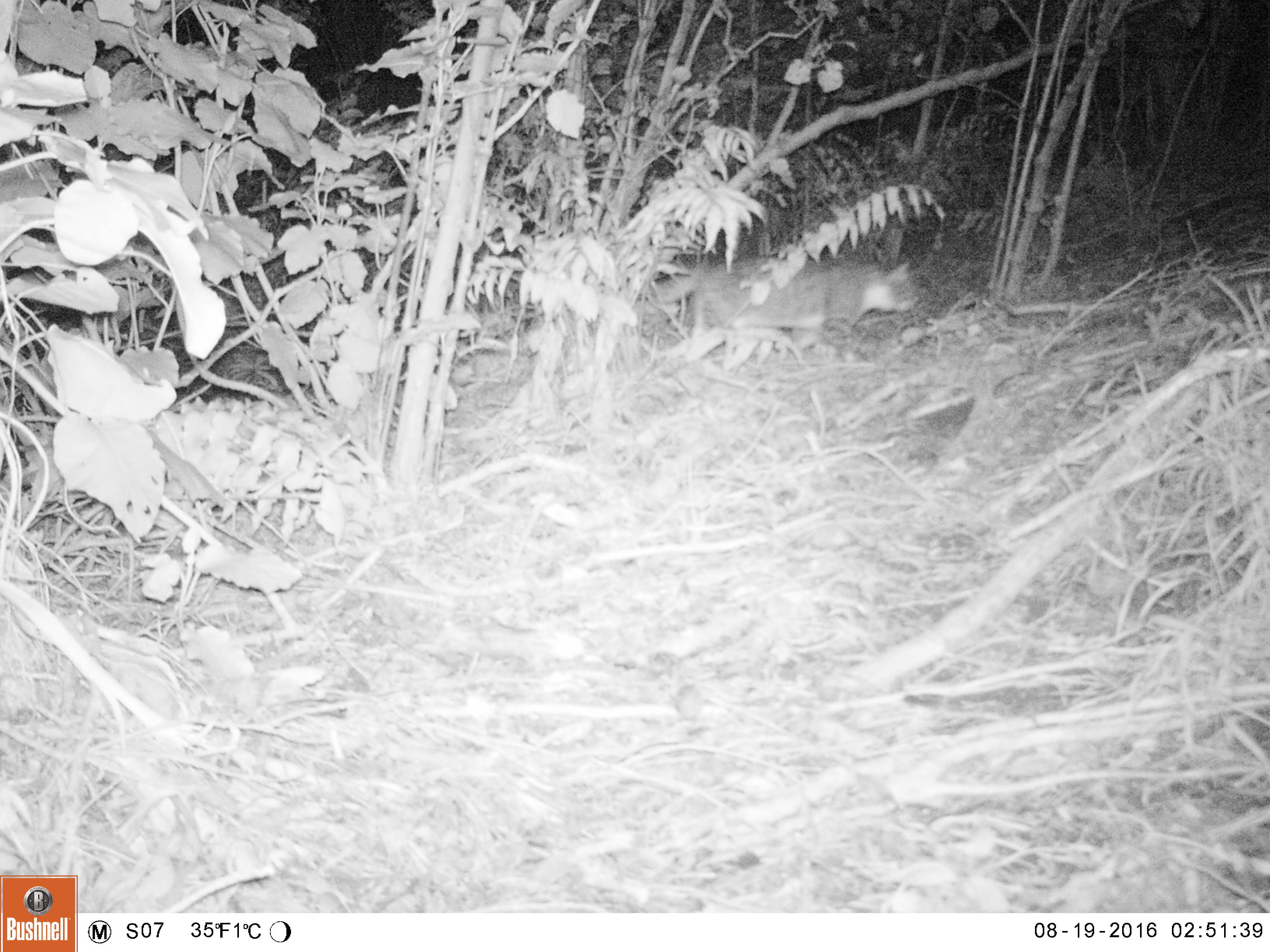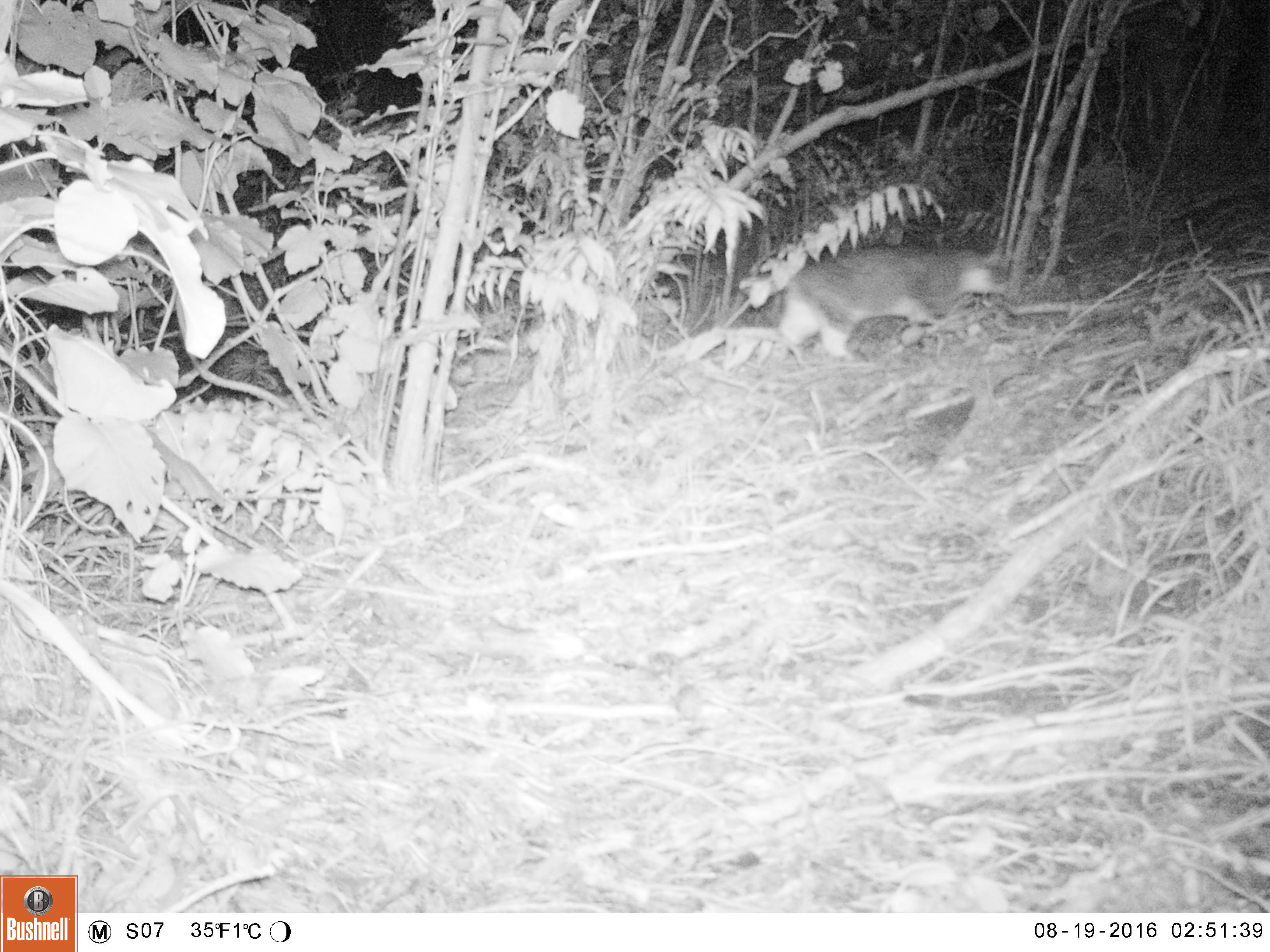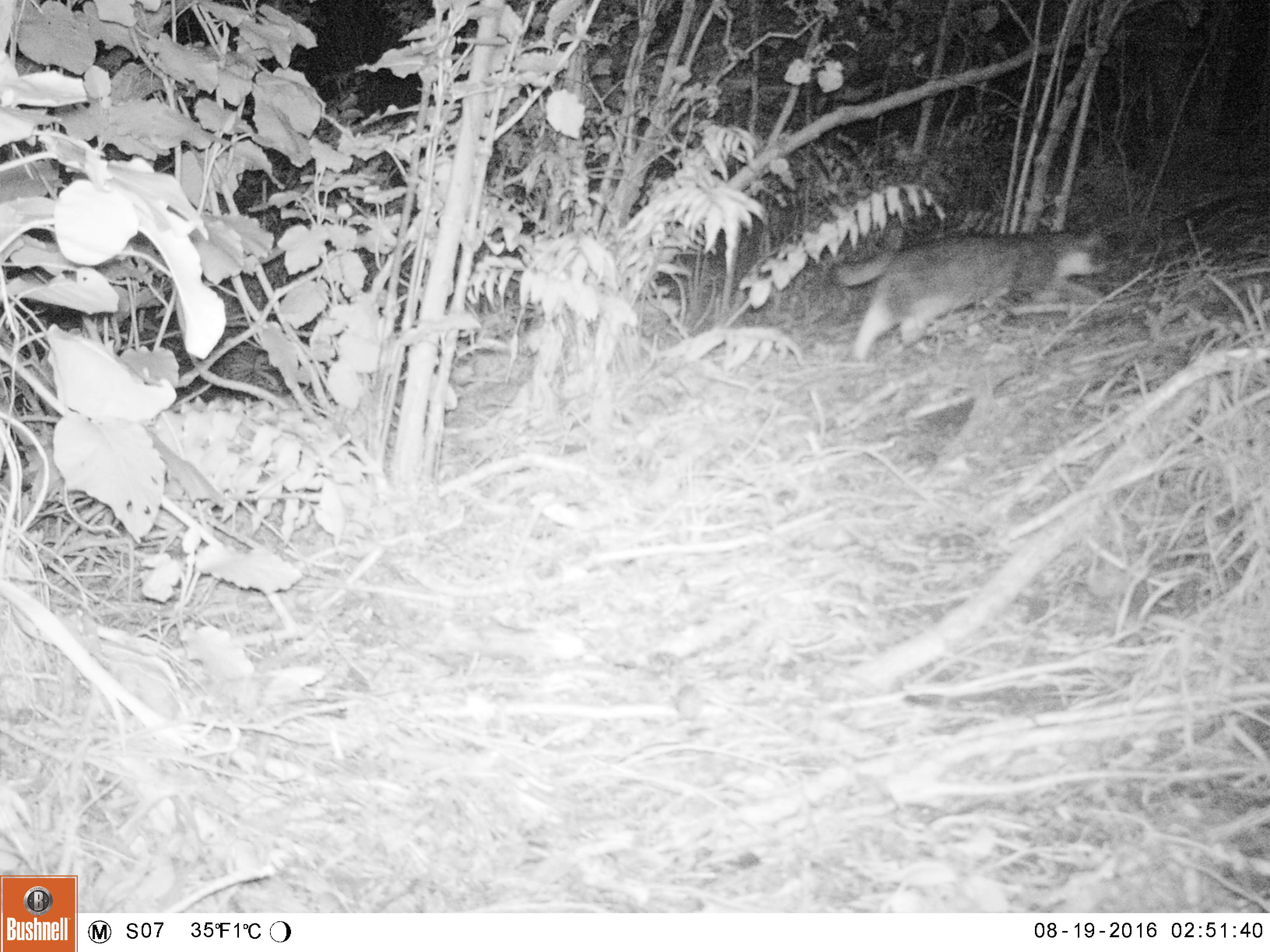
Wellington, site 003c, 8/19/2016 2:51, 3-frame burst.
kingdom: Animalia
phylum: Chordata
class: Mammalia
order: Carnivora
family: Felidae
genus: Felis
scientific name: Felis catus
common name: cat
Cat (Felis catus).